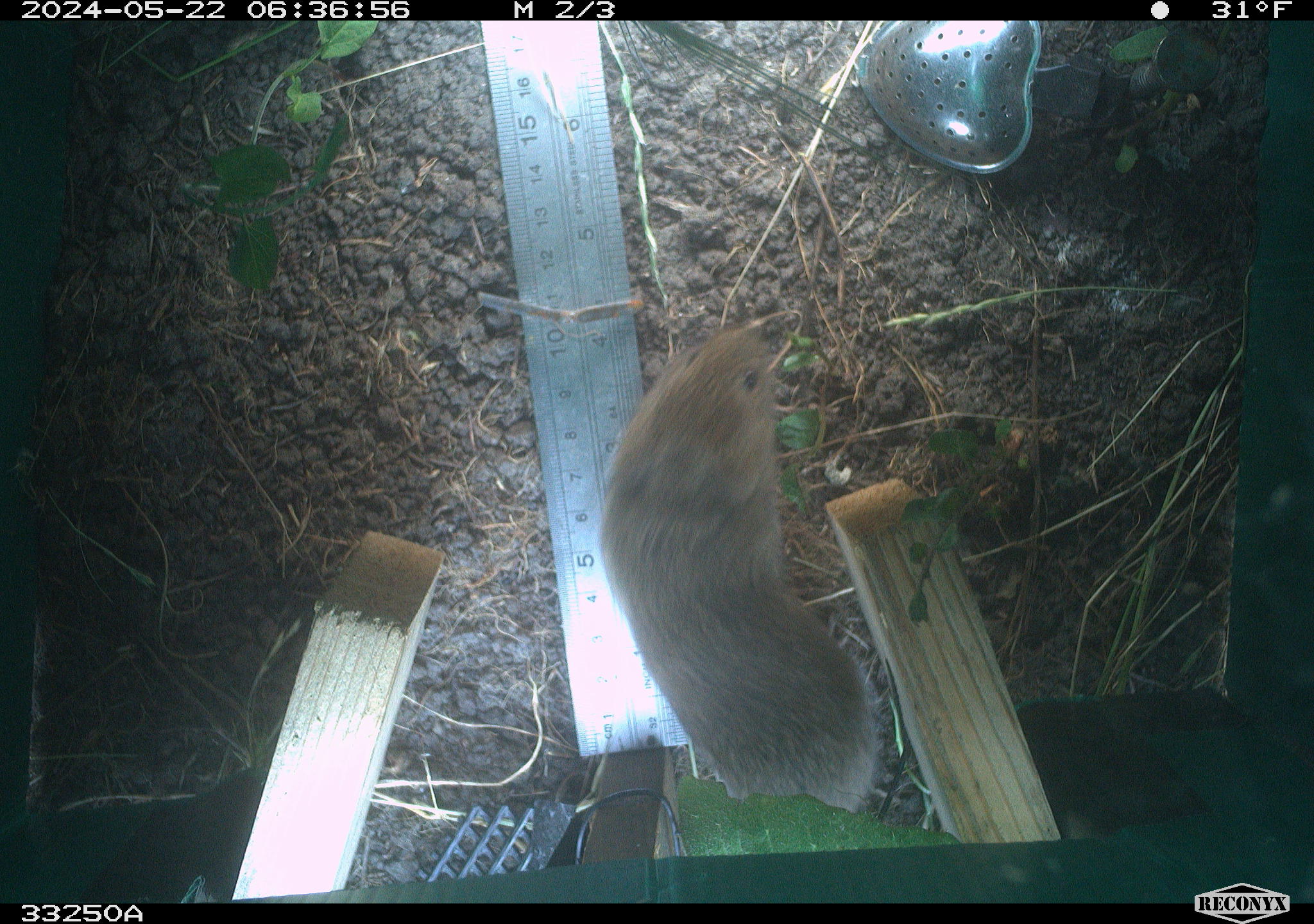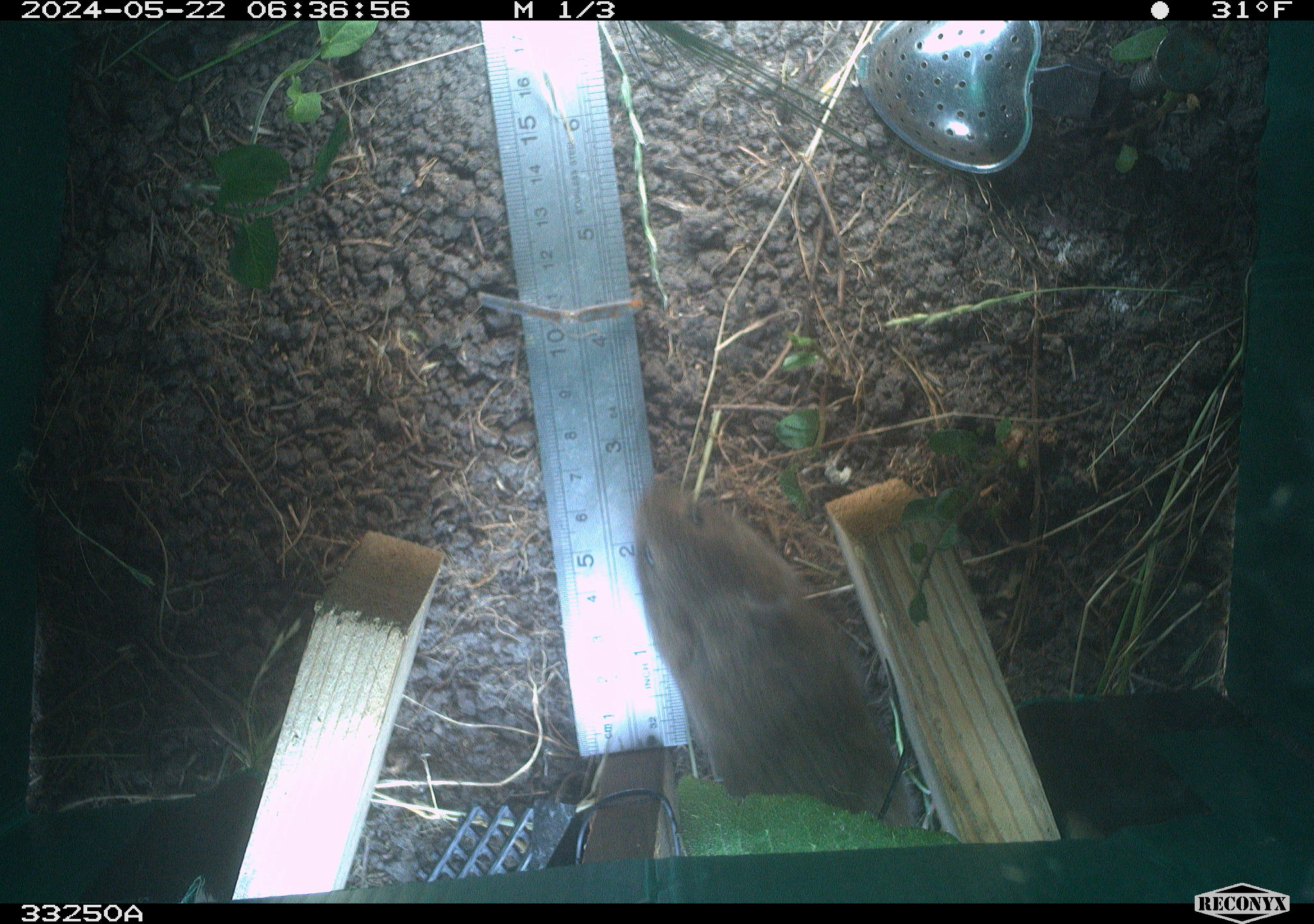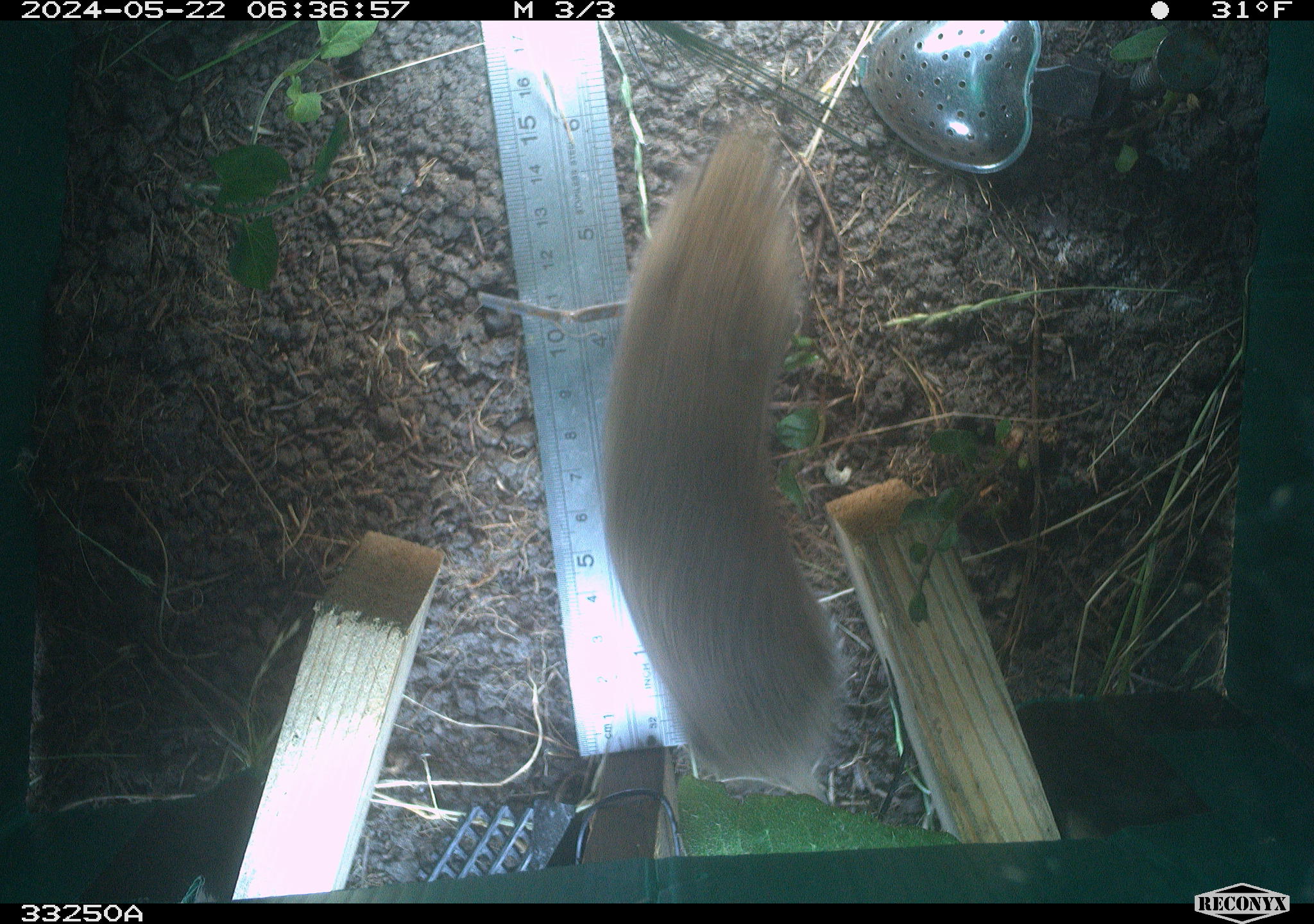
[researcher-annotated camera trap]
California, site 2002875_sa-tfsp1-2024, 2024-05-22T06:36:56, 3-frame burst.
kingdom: Animalia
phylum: Chordata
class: Mammalia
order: Rodentia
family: Cricetidae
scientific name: Arvicolinae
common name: voles, lemmings, and muskrats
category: arvicolinae subfamily